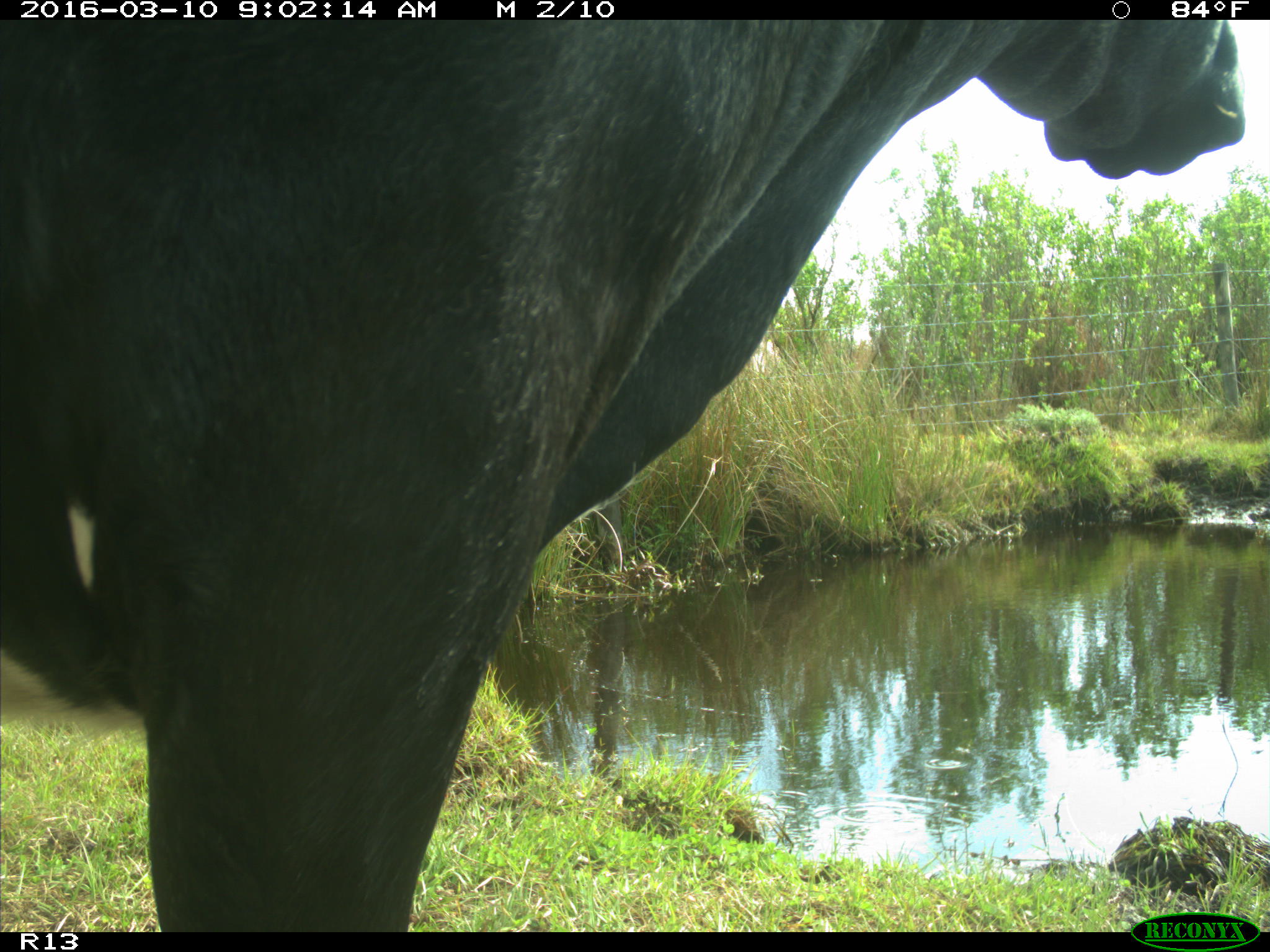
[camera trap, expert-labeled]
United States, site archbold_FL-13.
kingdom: Animalia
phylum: Chordata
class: Mammalia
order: Artiodactyla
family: Bovidae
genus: Bos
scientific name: Bos taurus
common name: domestic cow